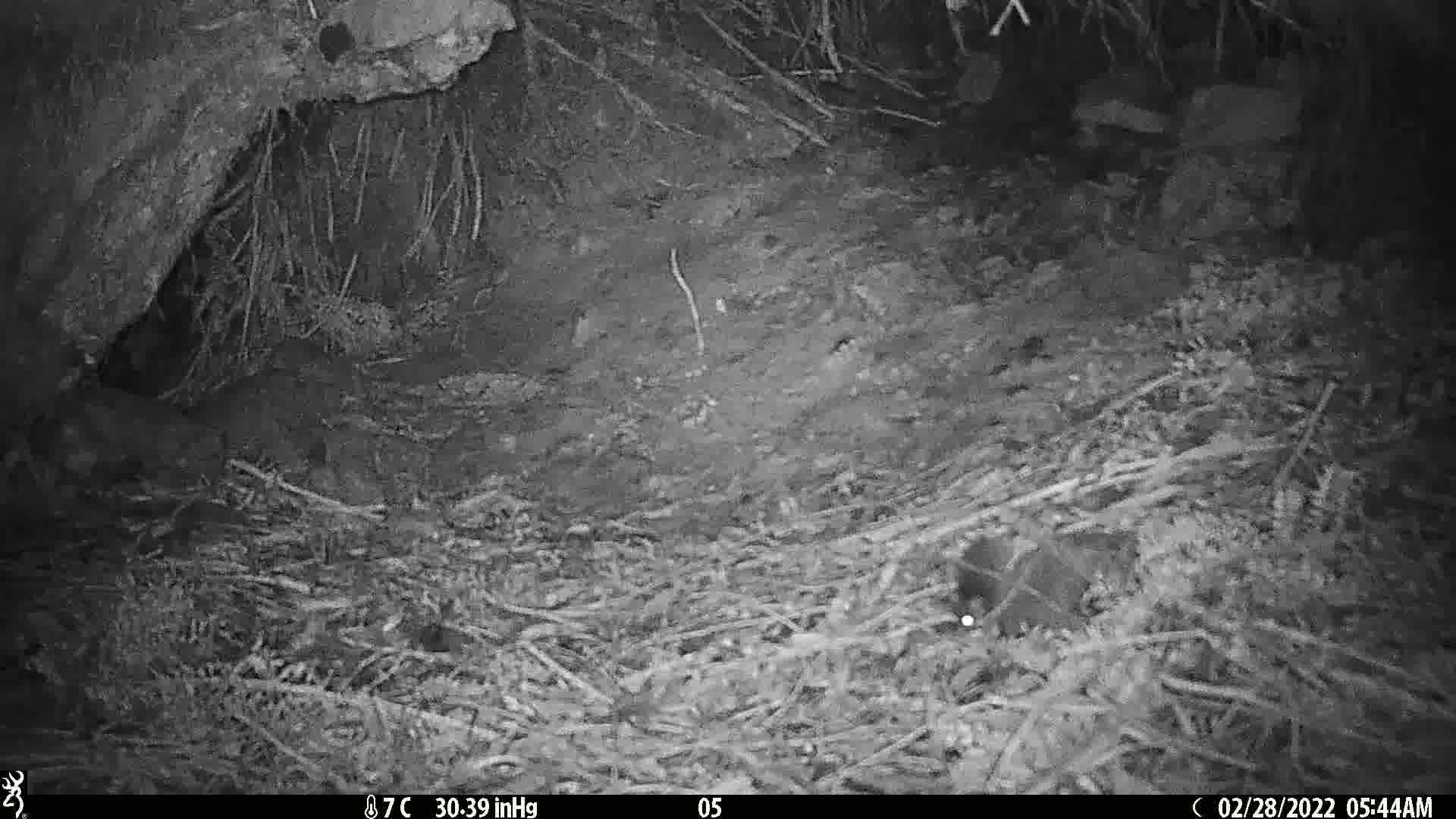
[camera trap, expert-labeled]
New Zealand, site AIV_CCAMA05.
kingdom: Animalia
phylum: Chordata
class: Mammalia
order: Rodentia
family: Muridae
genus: Mus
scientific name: Mus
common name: mouse